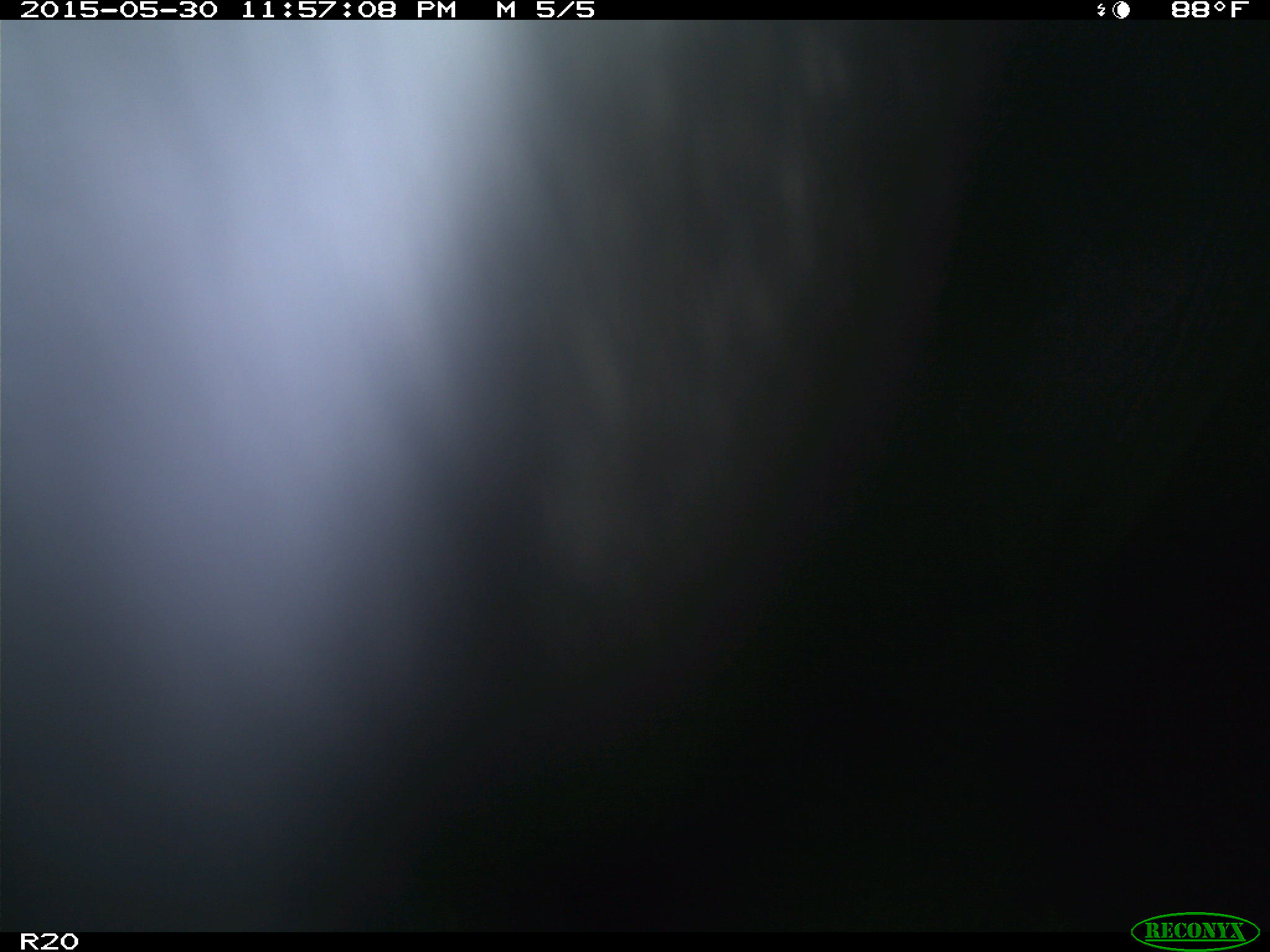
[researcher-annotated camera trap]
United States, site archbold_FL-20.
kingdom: Animalia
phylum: Chordata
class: Mammalia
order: Artiodactyla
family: Bovidae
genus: Bos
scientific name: Bos taurus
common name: domestic cow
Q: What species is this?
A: Bos taurus (domestic cow).